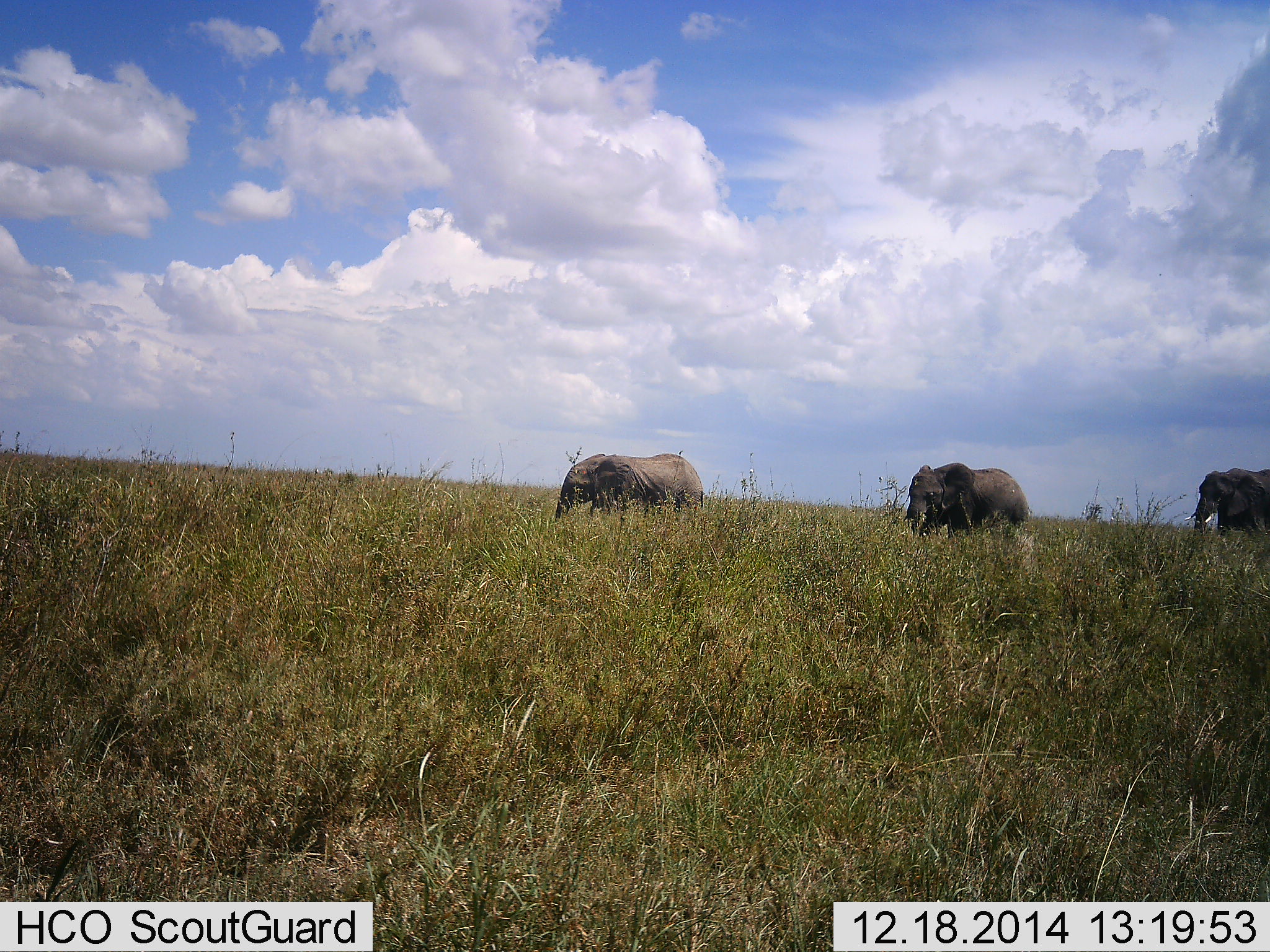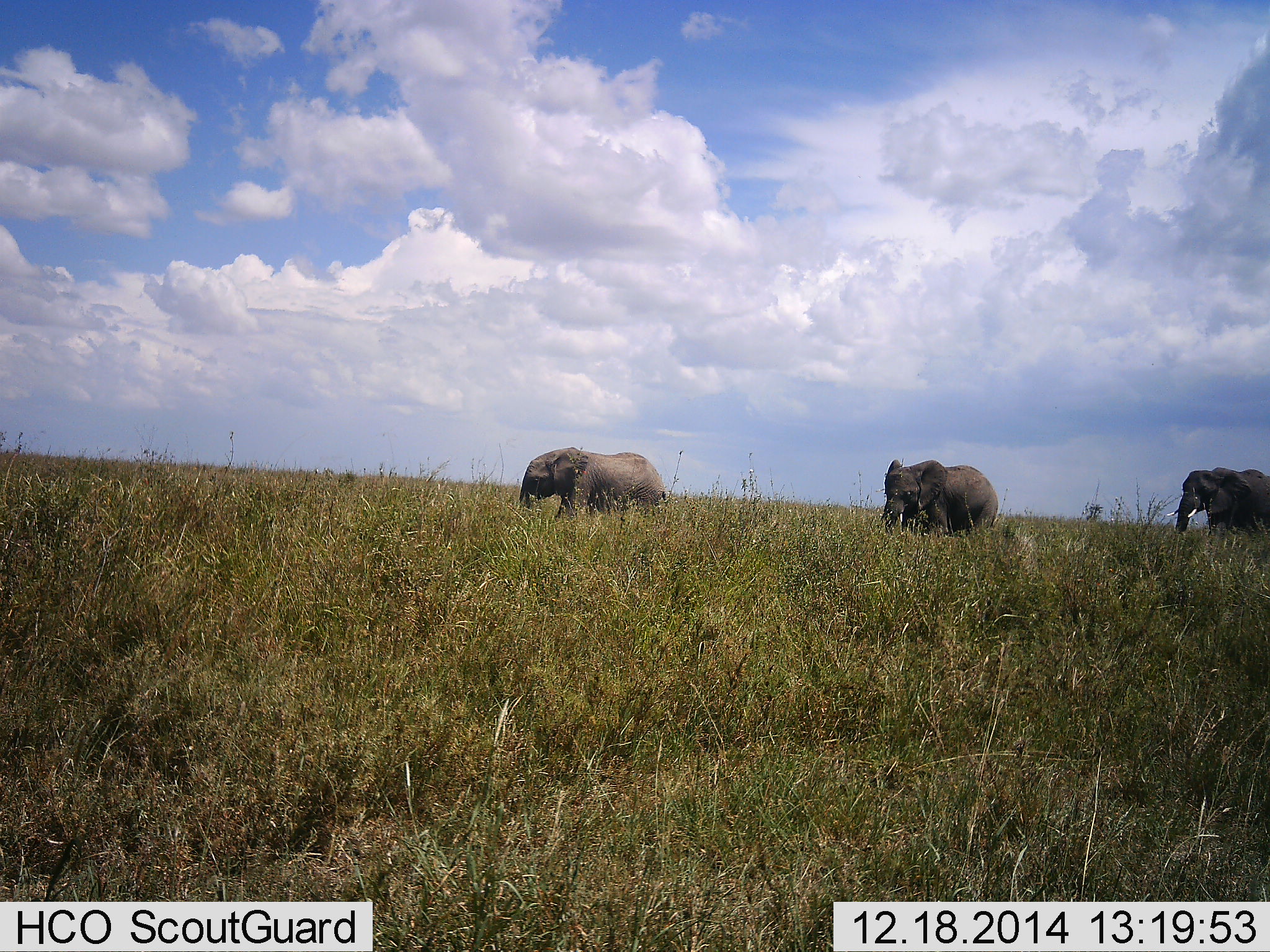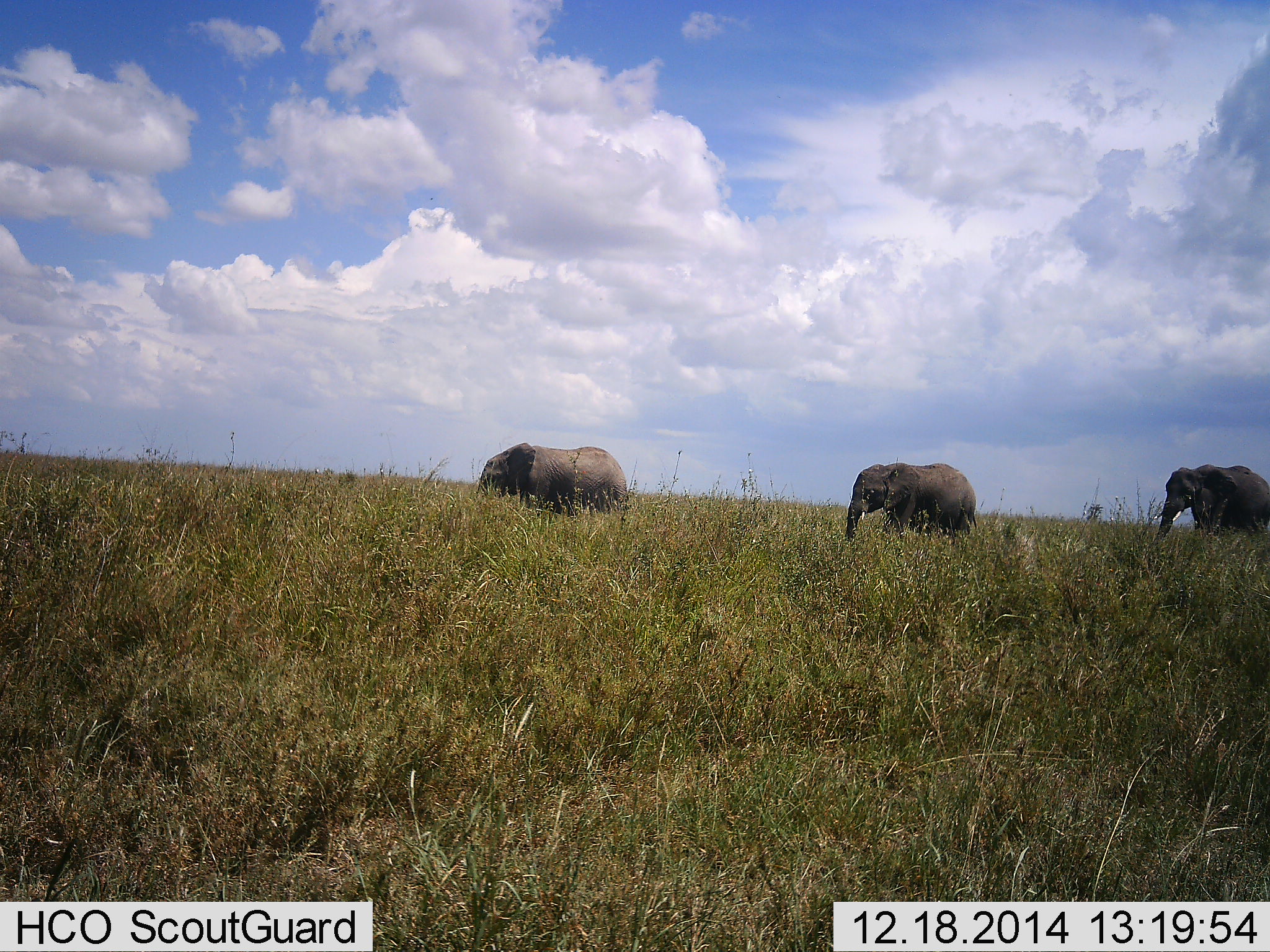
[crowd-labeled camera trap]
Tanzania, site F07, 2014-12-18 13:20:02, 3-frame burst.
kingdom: Animalia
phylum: Chordata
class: Mammalia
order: Proboscidea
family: Elephantidae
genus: Loxodonta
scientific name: Loxodonta africana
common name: african bush elephant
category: elephant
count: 3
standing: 10%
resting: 0%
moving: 80%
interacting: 0%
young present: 0%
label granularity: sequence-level